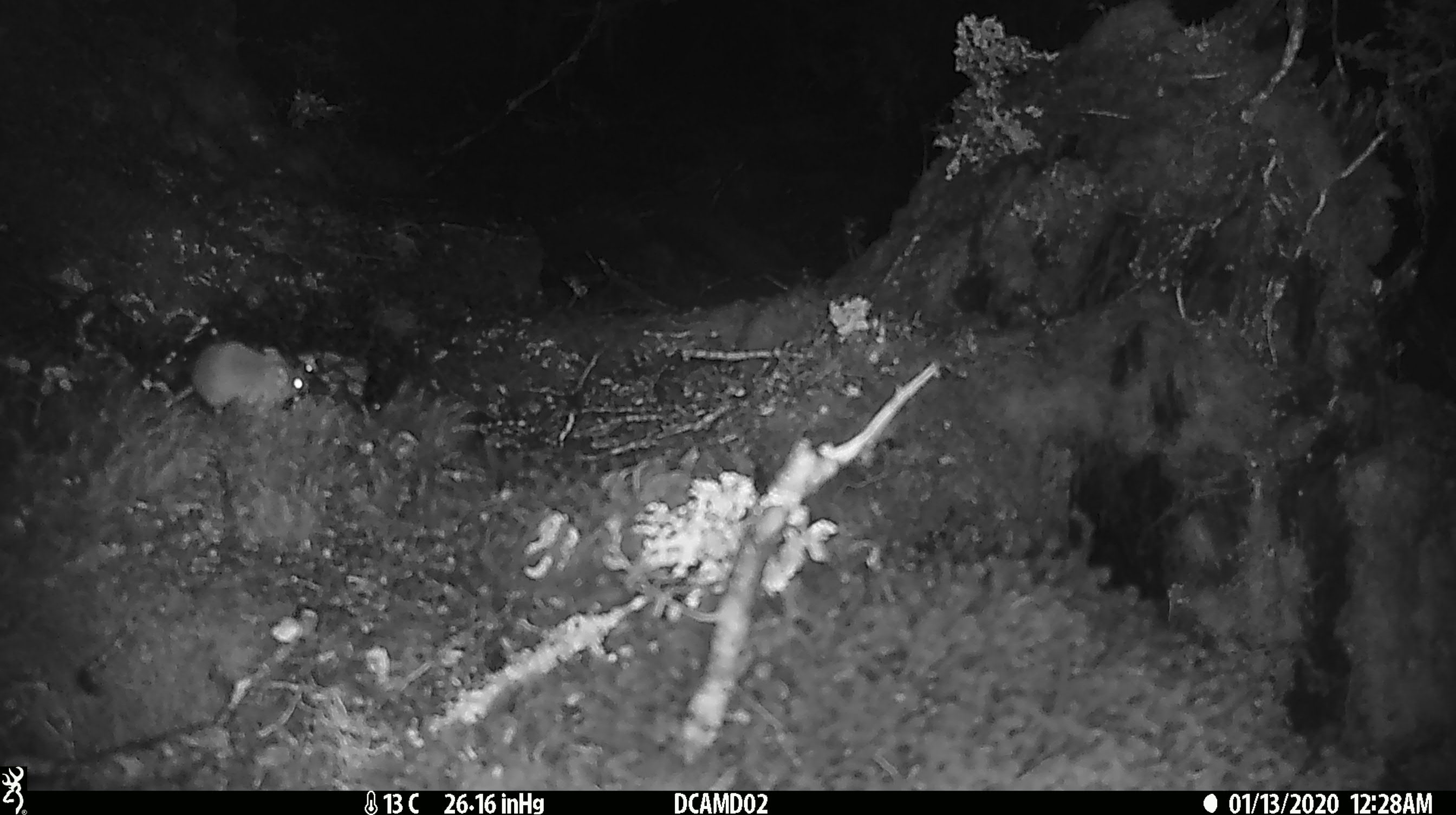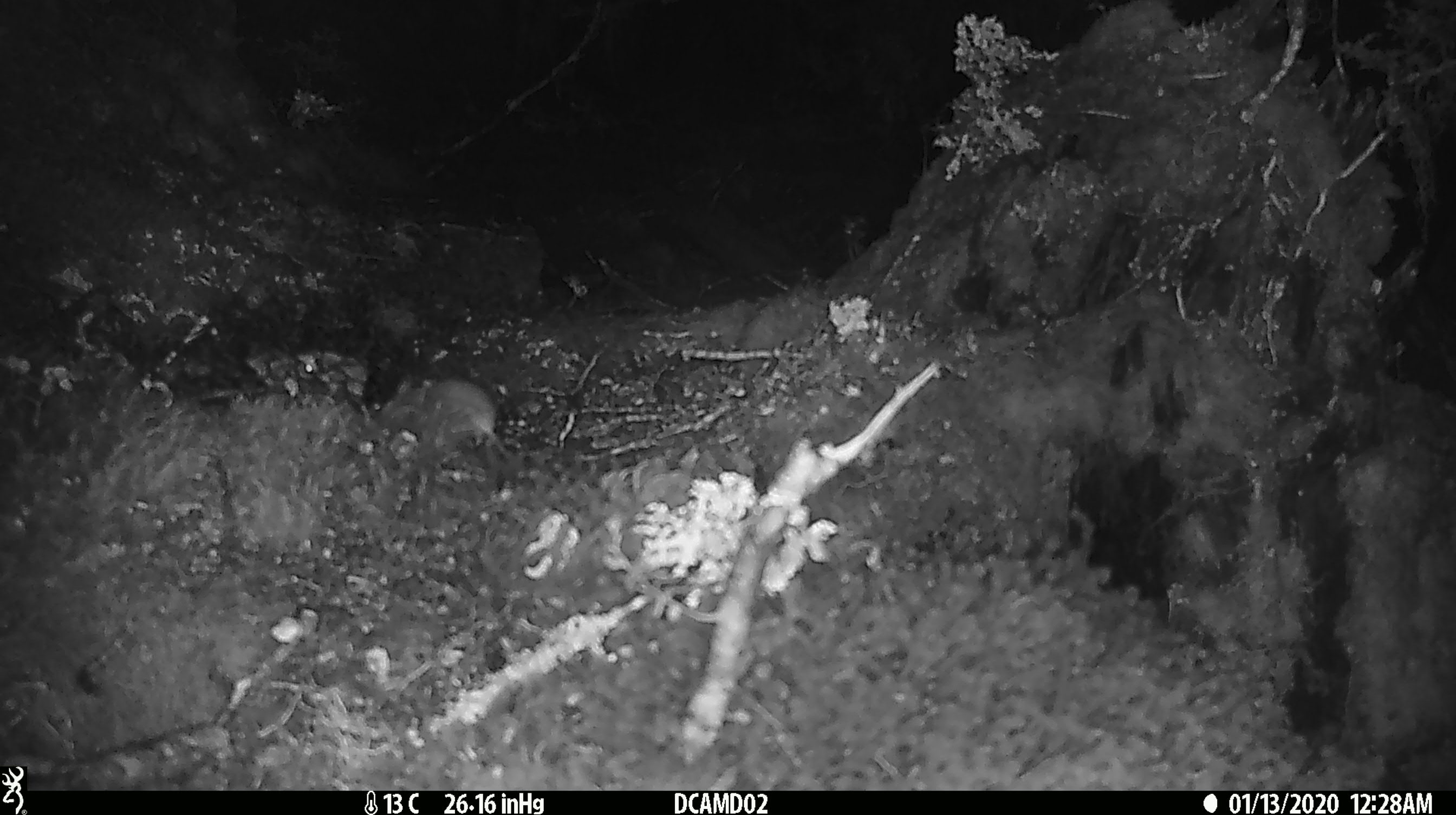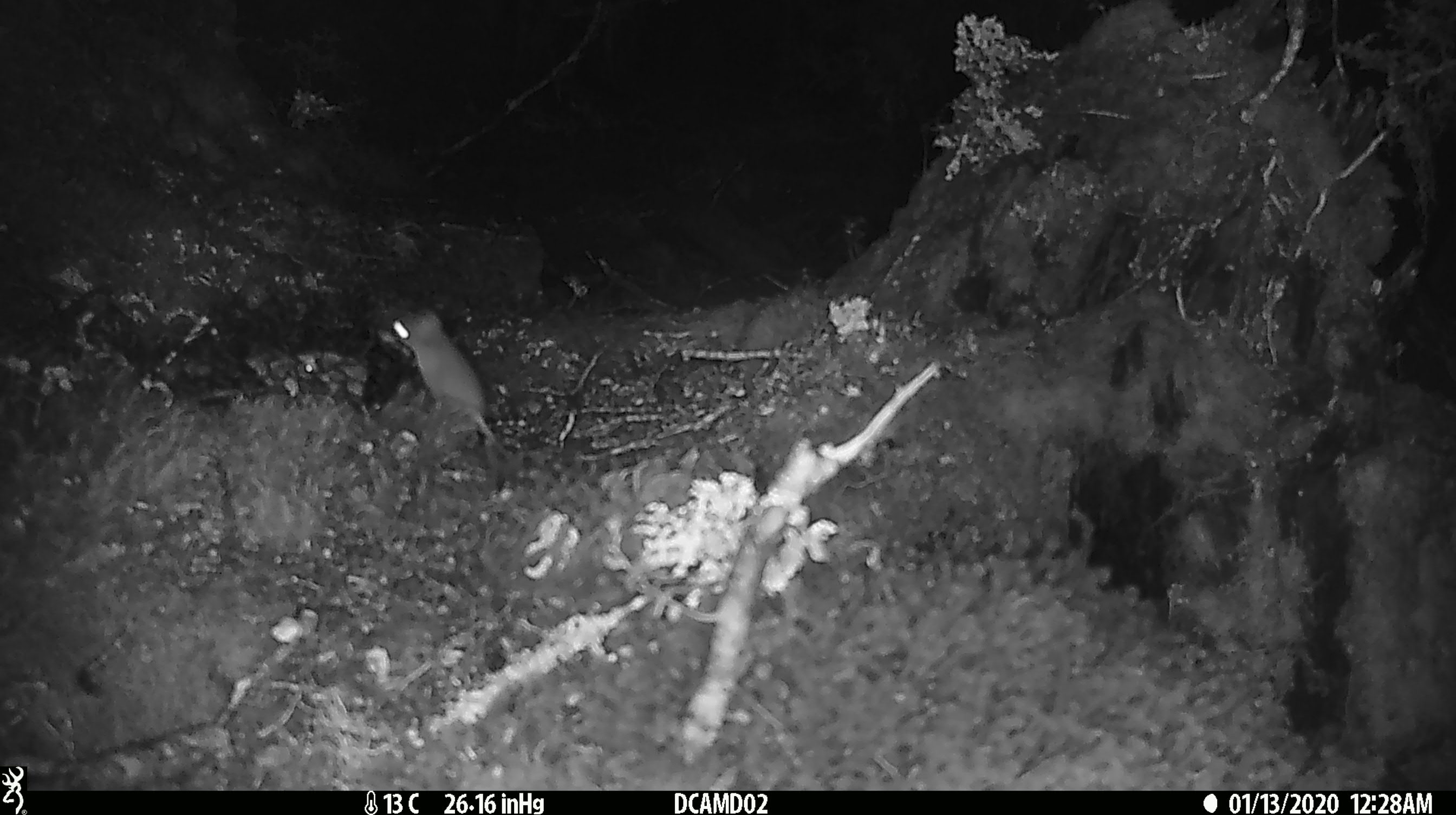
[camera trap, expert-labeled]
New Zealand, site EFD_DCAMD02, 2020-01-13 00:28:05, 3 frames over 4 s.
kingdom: Animalia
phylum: Chordata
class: Mammalia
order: Rodentia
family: Muridae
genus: Mus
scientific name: Mus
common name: mouse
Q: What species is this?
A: Mouse (Mus).